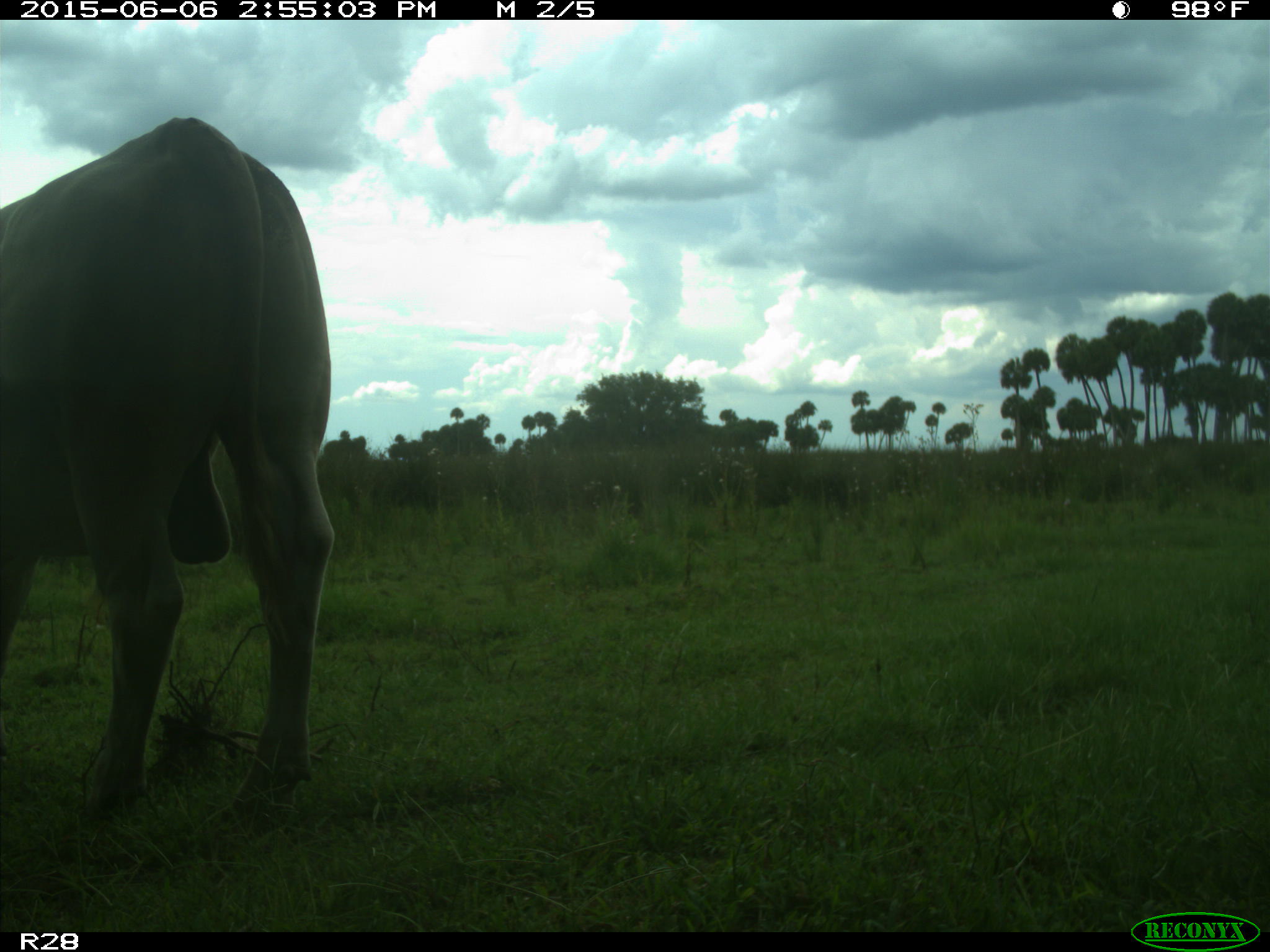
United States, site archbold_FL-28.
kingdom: Animalia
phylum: Chordata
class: Mammalia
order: Artiodactyla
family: Bovidae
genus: Bos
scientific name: Bos taurus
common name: domestic cow